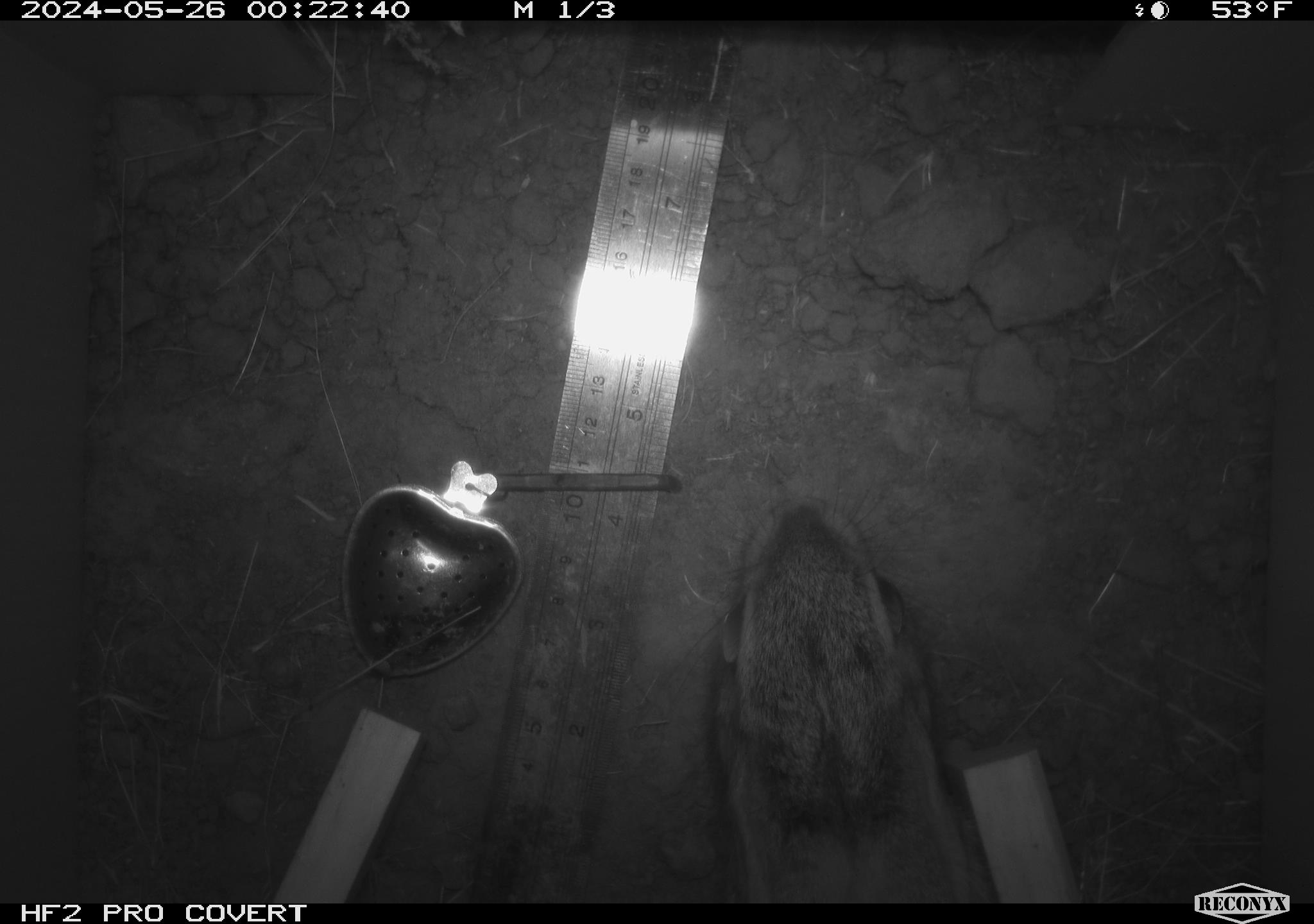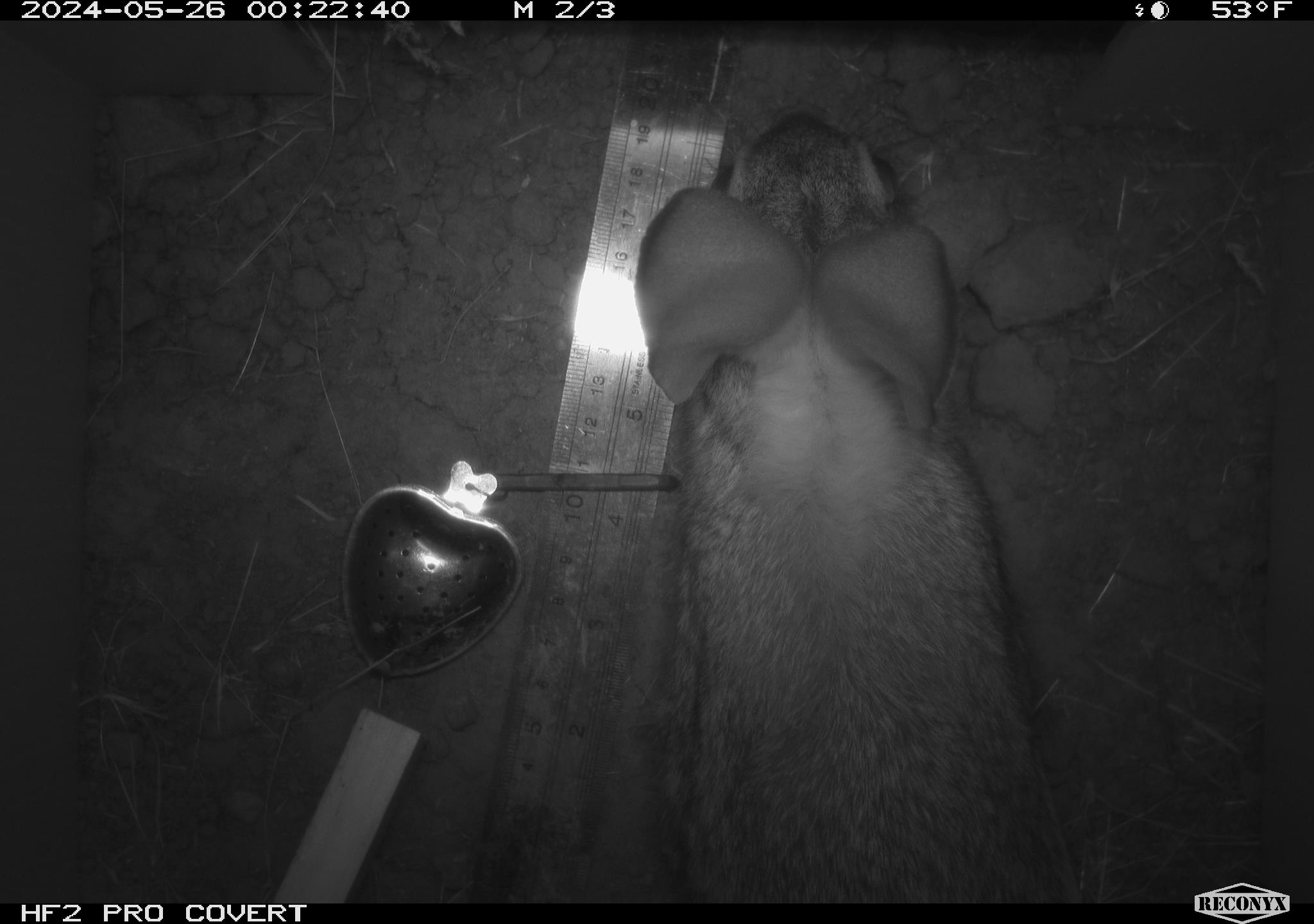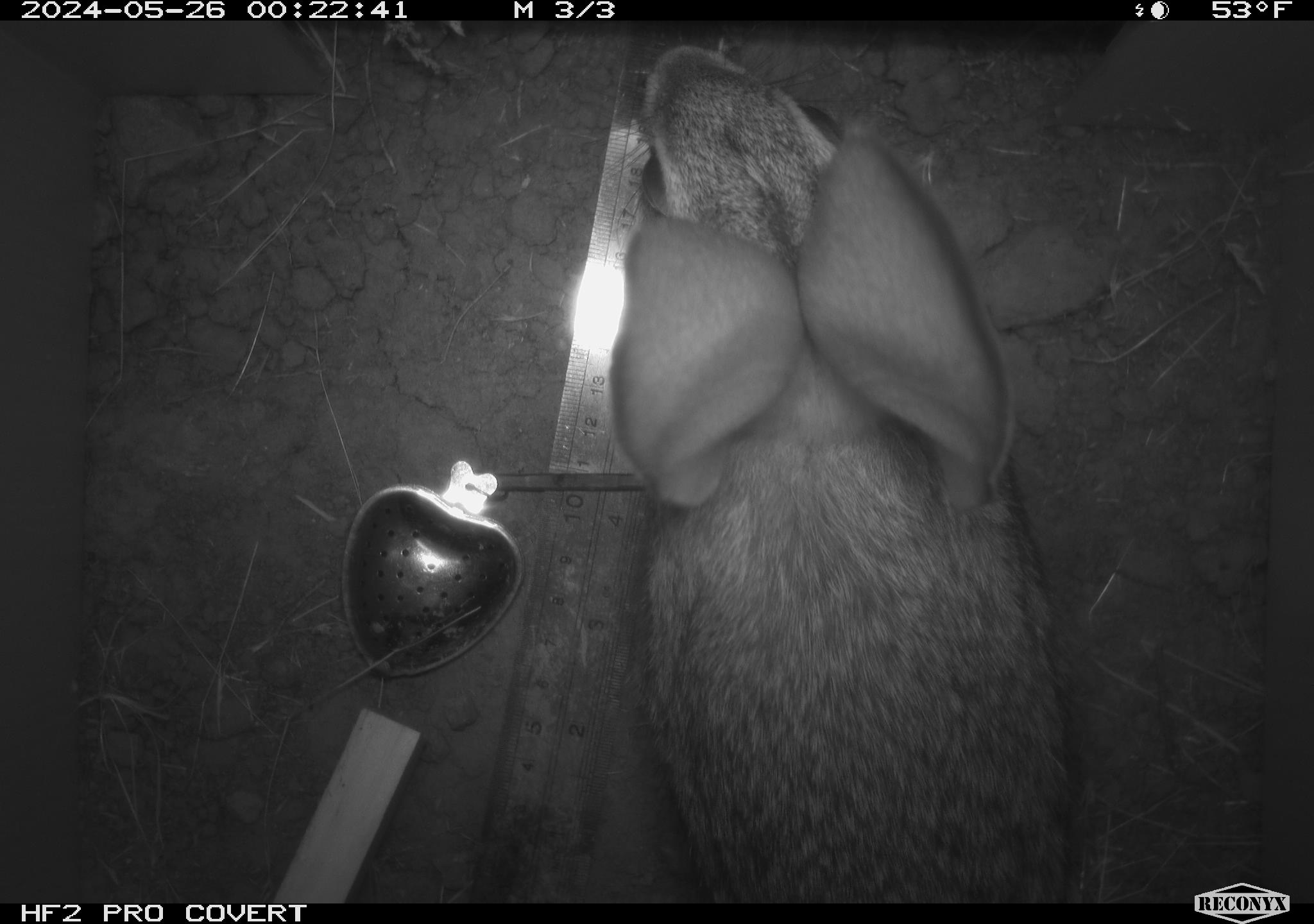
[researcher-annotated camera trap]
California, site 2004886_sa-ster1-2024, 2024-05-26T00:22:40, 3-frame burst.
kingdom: Animalia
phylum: Chordata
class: Mammalia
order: Lagomorpha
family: Leporidae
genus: Sylvilagus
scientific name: Sylvilagus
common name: cottontail rabbits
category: sylvilagus species